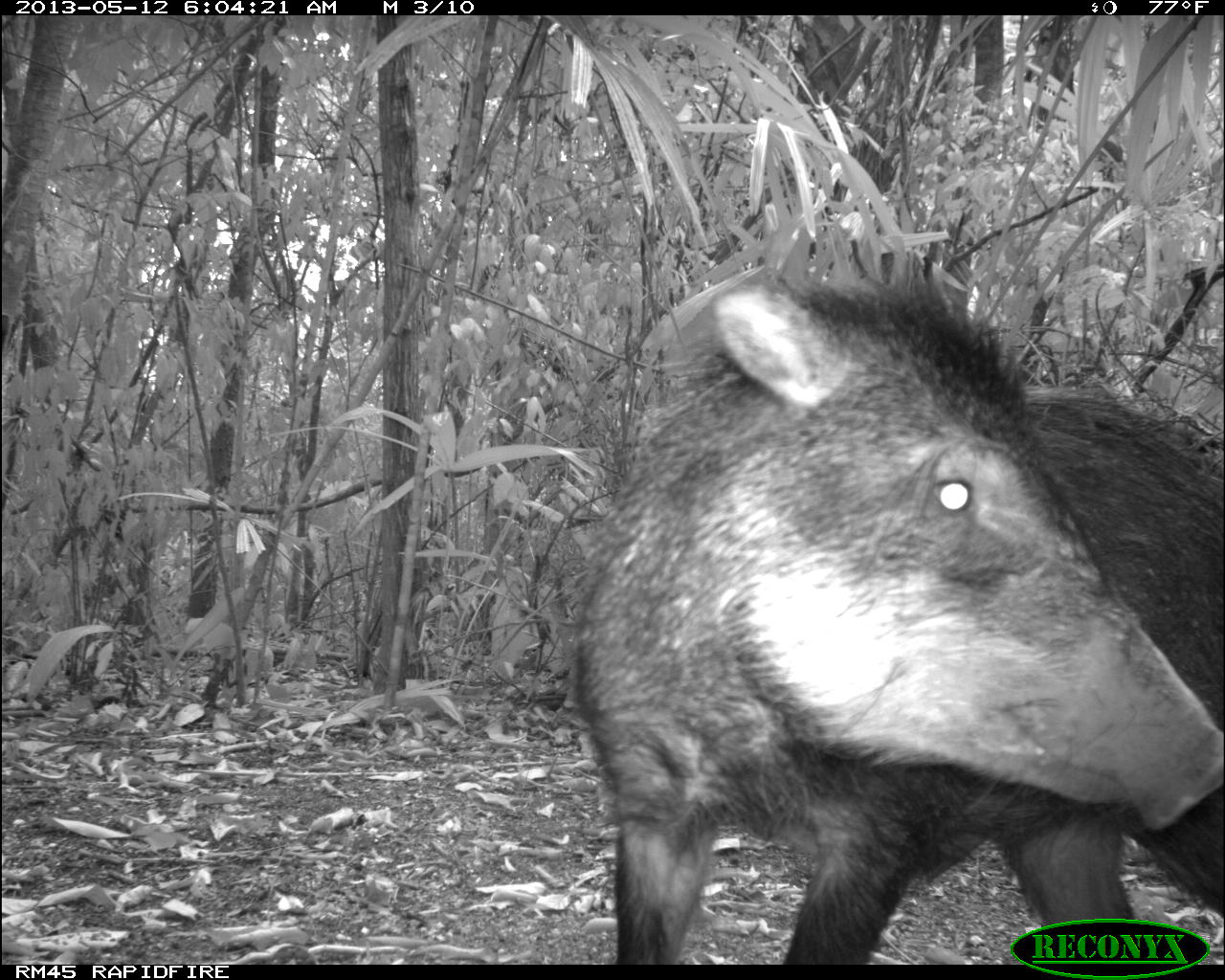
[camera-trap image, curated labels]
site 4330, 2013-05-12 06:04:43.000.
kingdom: Animalia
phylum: Chordata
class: Mammalia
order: Artiodactyla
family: Tayassuidae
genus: Tayassu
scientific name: Tayassu pecari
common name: white-lipped peccary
Tayassu pecari (white-lipped peccary), count 2.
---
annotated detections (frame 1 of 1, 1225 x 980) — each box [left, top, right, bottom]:
tayassu pecari: [556, 260, 1225, 964]